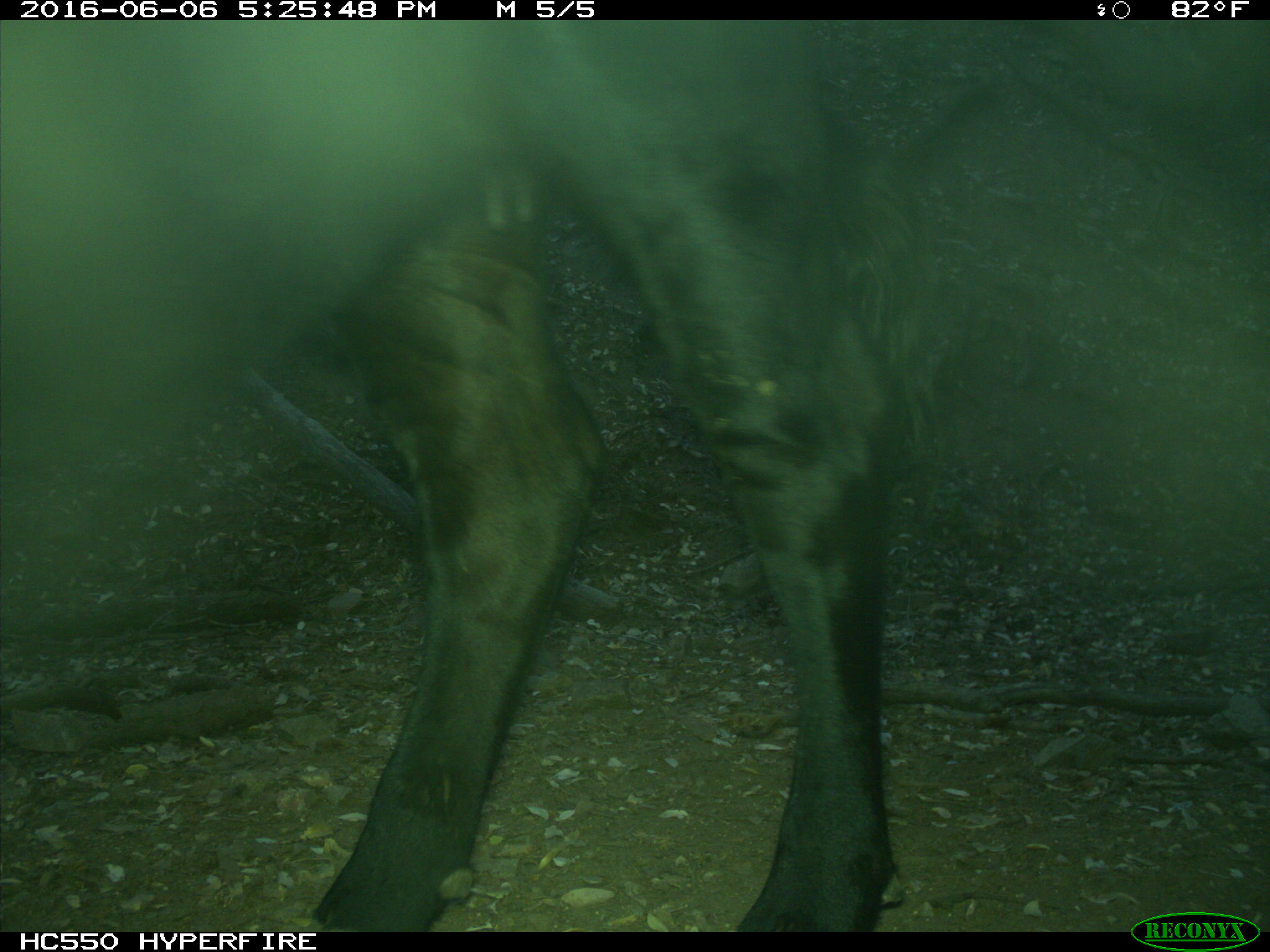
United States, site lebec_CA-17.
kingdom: Animalia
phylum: Chordata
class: Mammalia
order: Artiodactyla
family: Bovidae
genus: Bos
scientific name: Bos taurus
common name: domestic cow